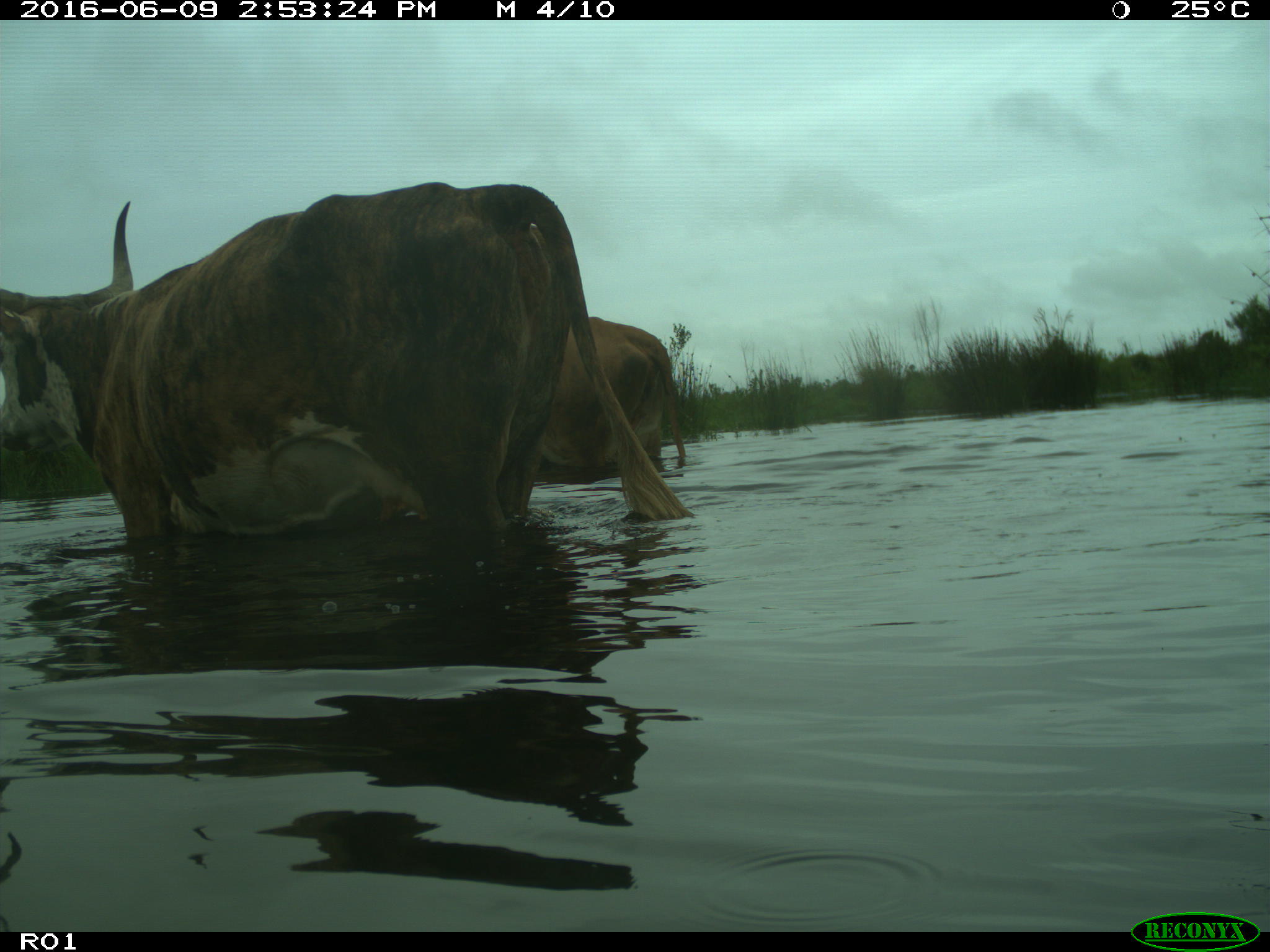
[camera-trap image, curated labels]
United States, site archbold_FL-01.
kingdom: Animalia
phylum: Chordata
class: Mammalia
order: Artiodactyla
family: Bovidae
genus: Bos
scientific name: Bos taurus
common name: domestic cow